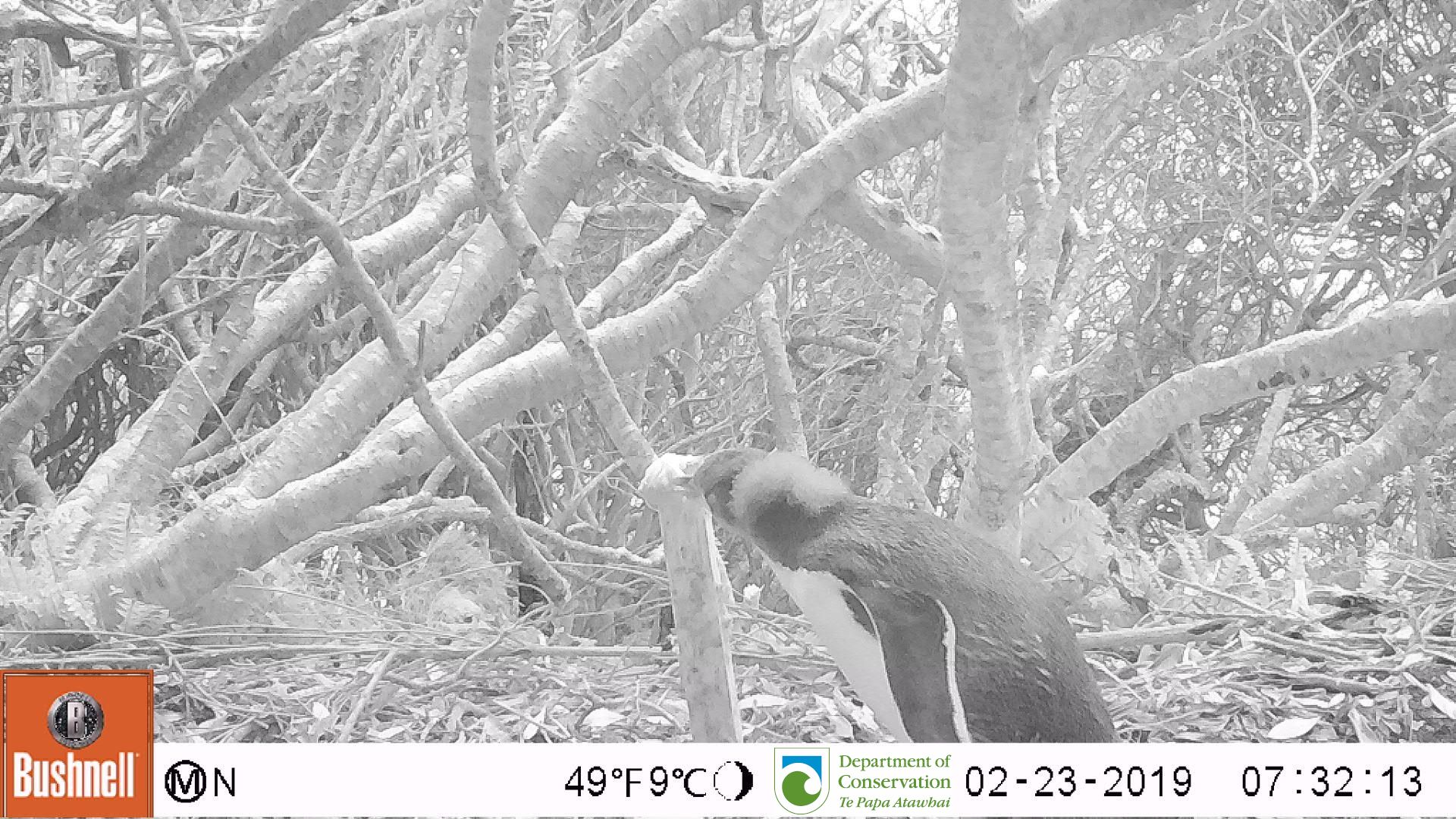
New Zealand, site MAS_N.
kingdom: Animalia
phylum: Chordata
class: Aves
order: Sphenisciformes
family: Spheniscidae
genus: Megadyptes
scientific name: Megadyptes antipodes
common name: yellow-eyed penguin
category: yellow eyed penguin